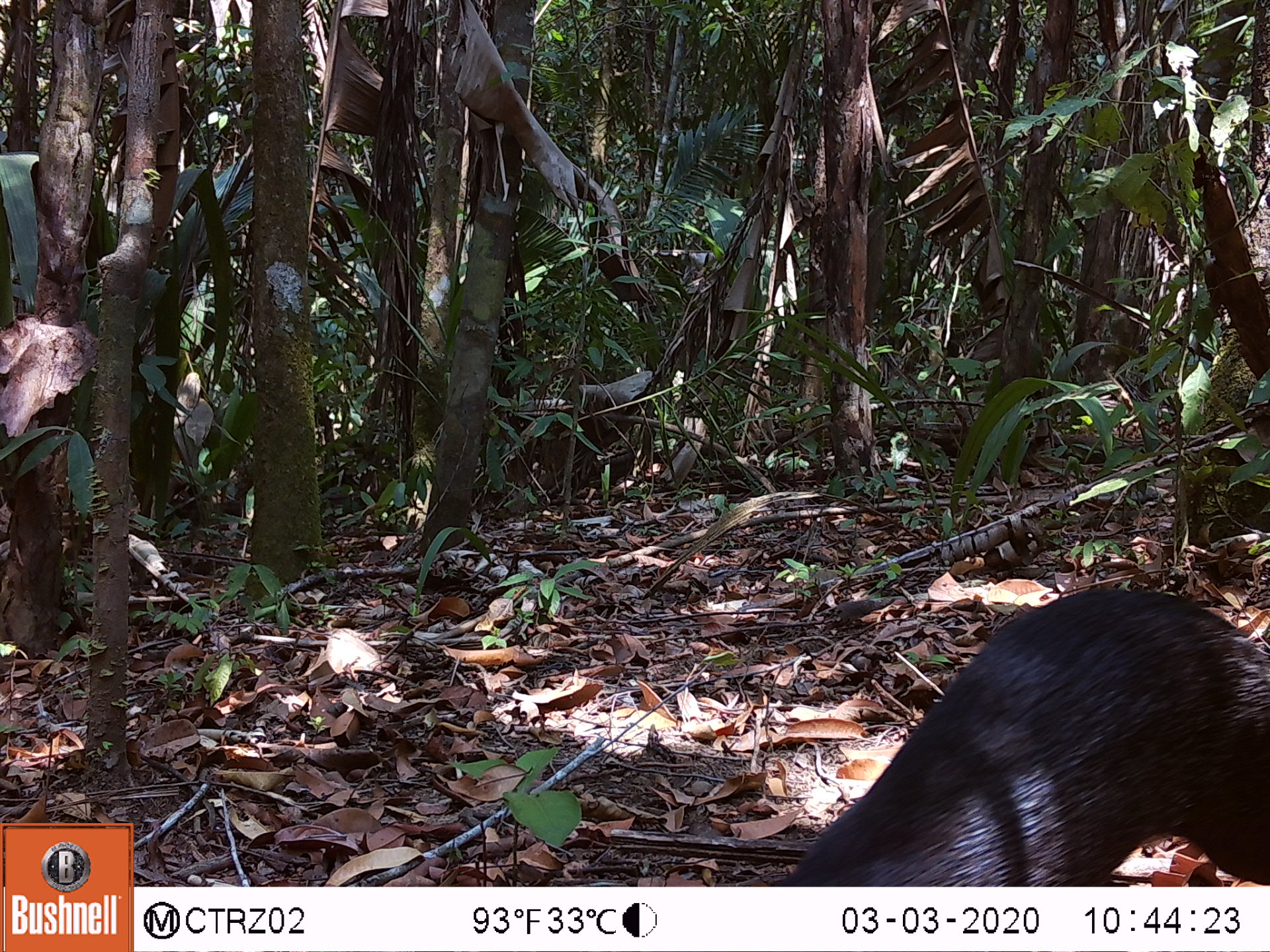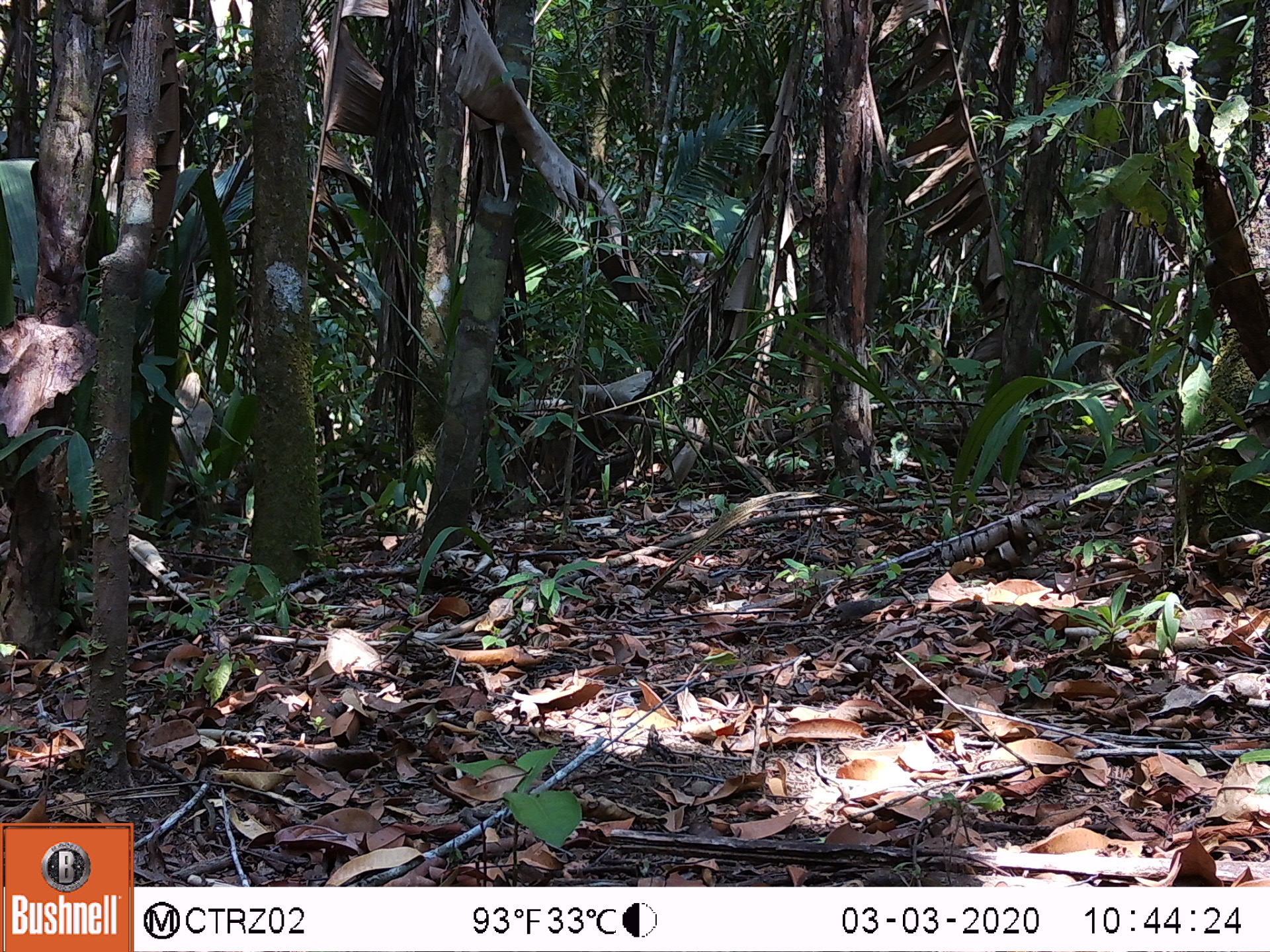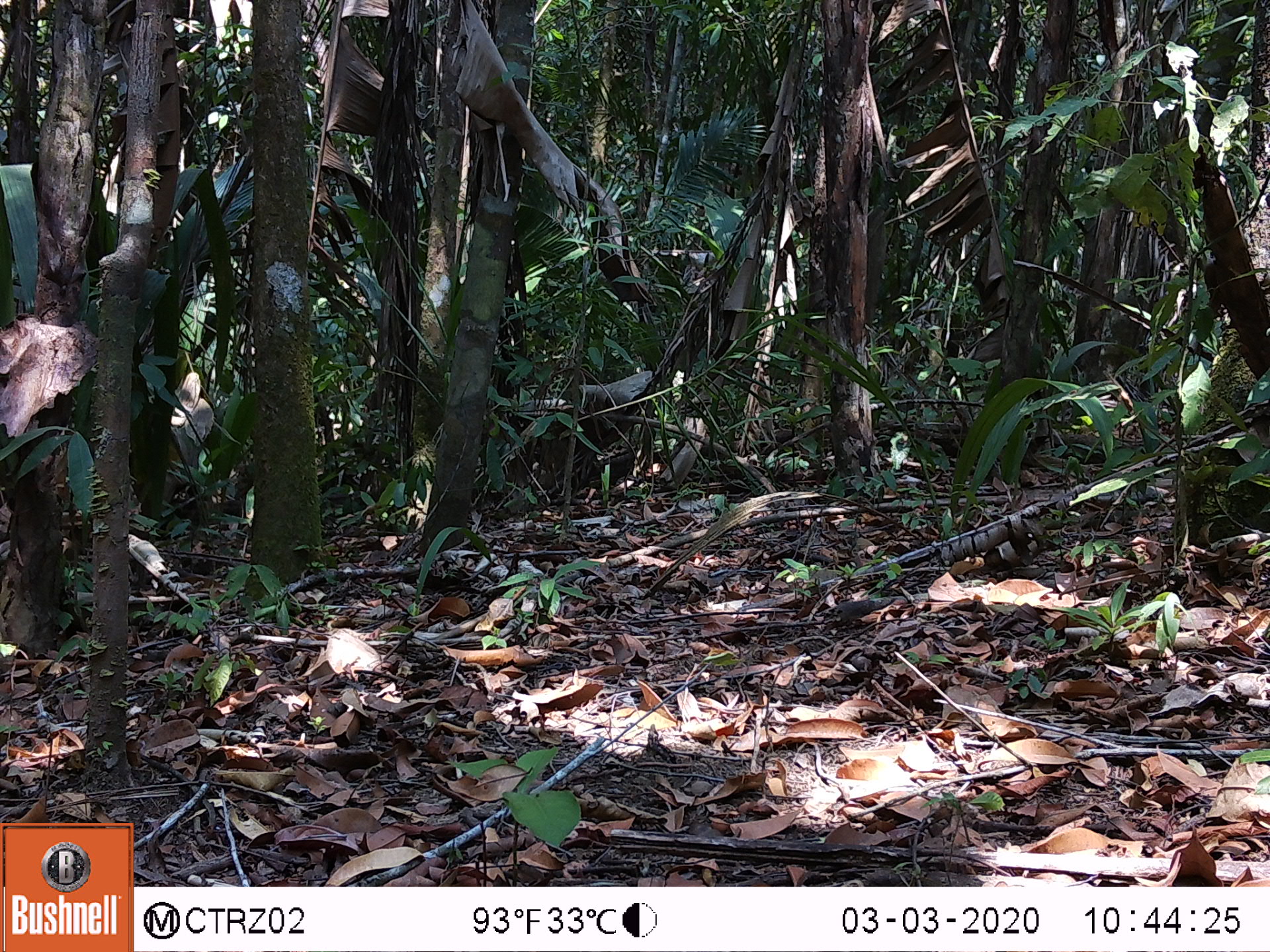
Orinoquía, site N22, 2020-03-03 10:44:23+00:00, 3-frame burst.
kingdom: Animalia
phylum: Chordata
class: Mammalia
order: Rodentia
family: Dasyproctidae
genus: Dasyprocta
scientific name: Dasyprocta fuliginosa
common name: black agouti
Black agouti (Dasyprocta fuliginosa).